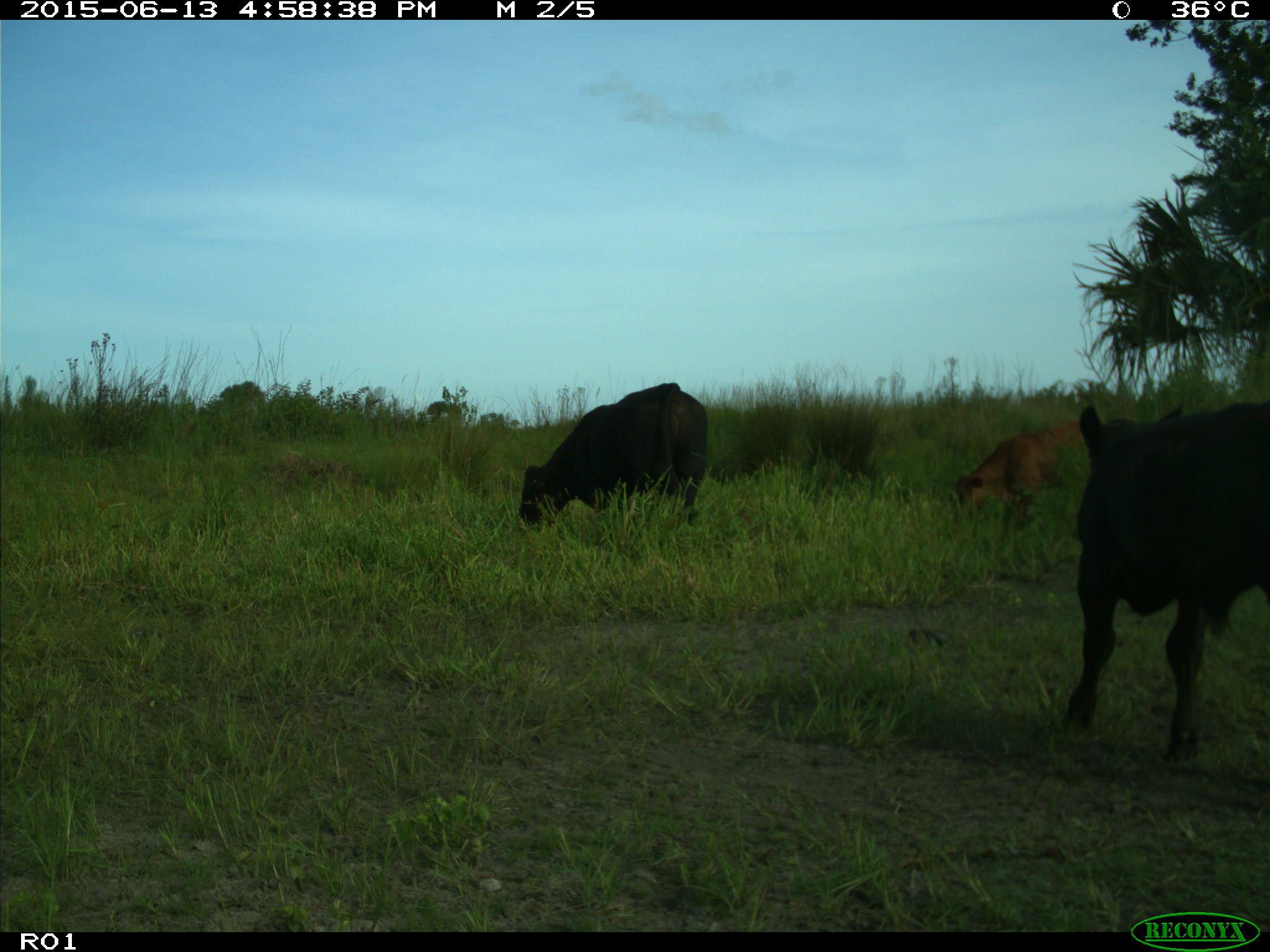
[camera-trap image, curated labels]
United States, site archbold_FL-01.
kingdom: Animalia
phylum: Chordata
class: Mammalia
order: Artiodactyla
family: Bovidae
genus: Bos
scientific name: Bos taurus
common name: domestic cow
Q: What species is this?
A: Bos taurus (domestic cow).